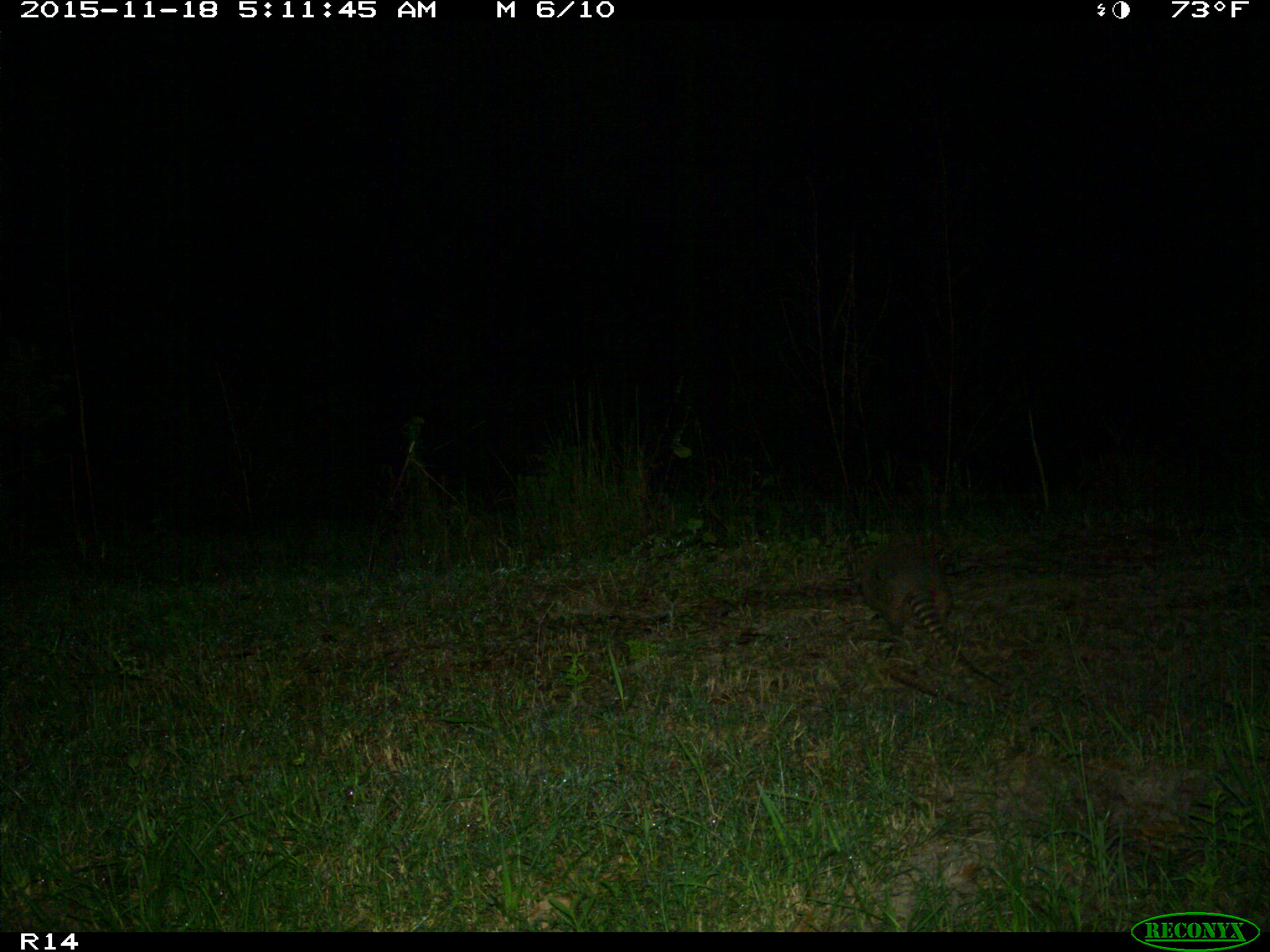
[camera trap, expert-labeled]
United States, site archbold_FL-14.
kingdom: Animalia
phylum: Chordata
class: Mammalia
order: Cingulata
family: Dasypodidae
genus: Dasypus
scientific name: Dasypus novemcinctus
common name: nine-banded armadillo